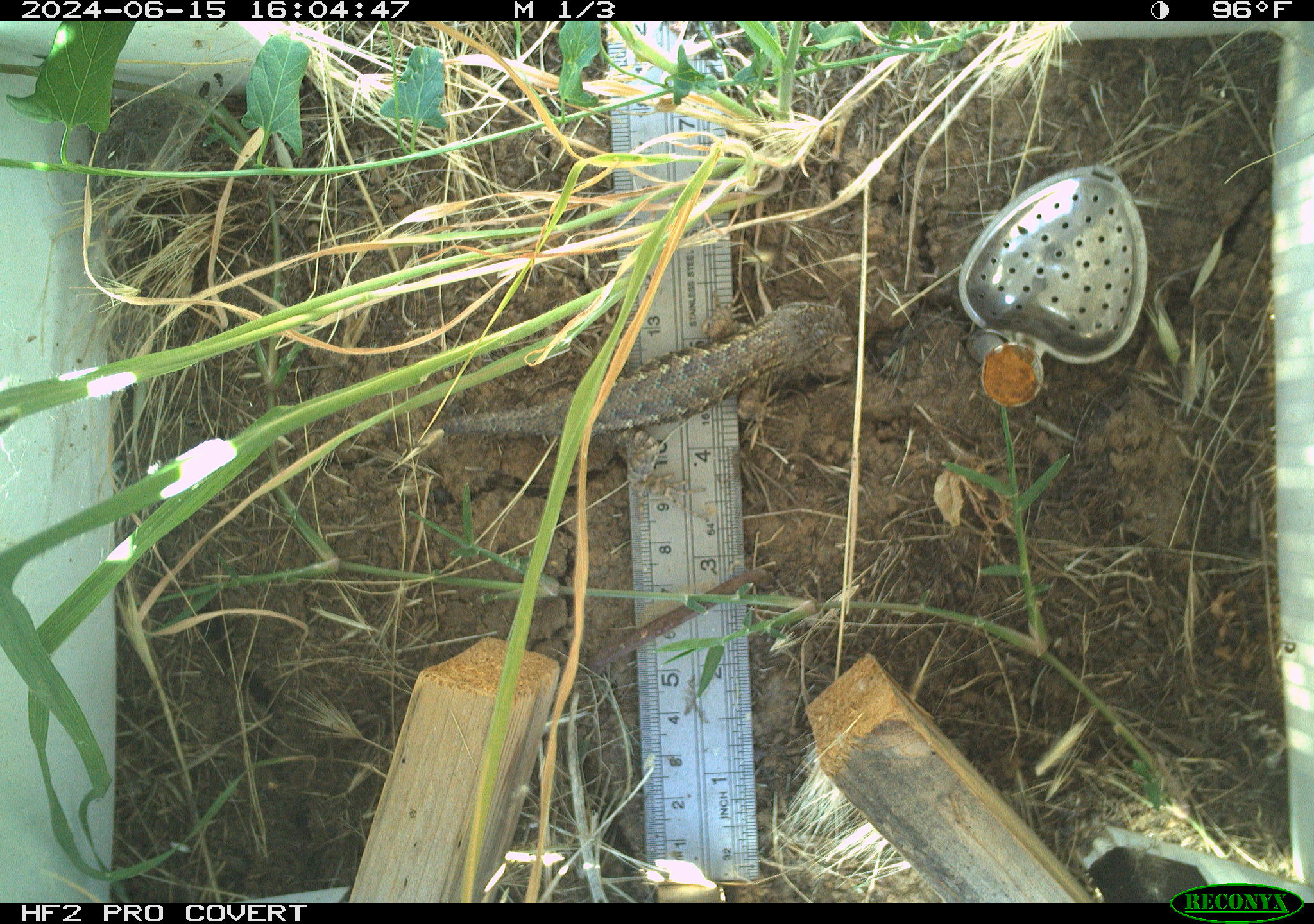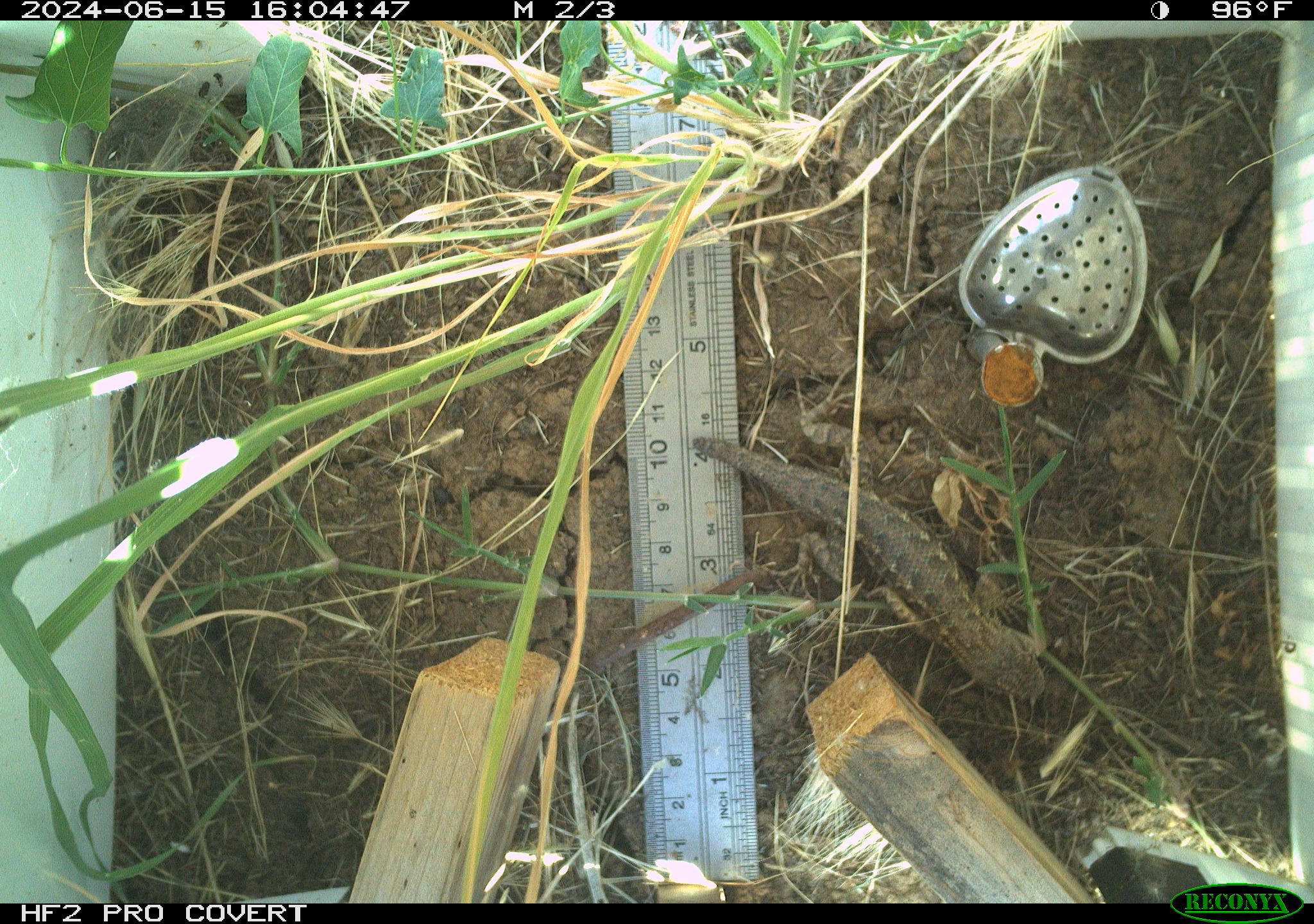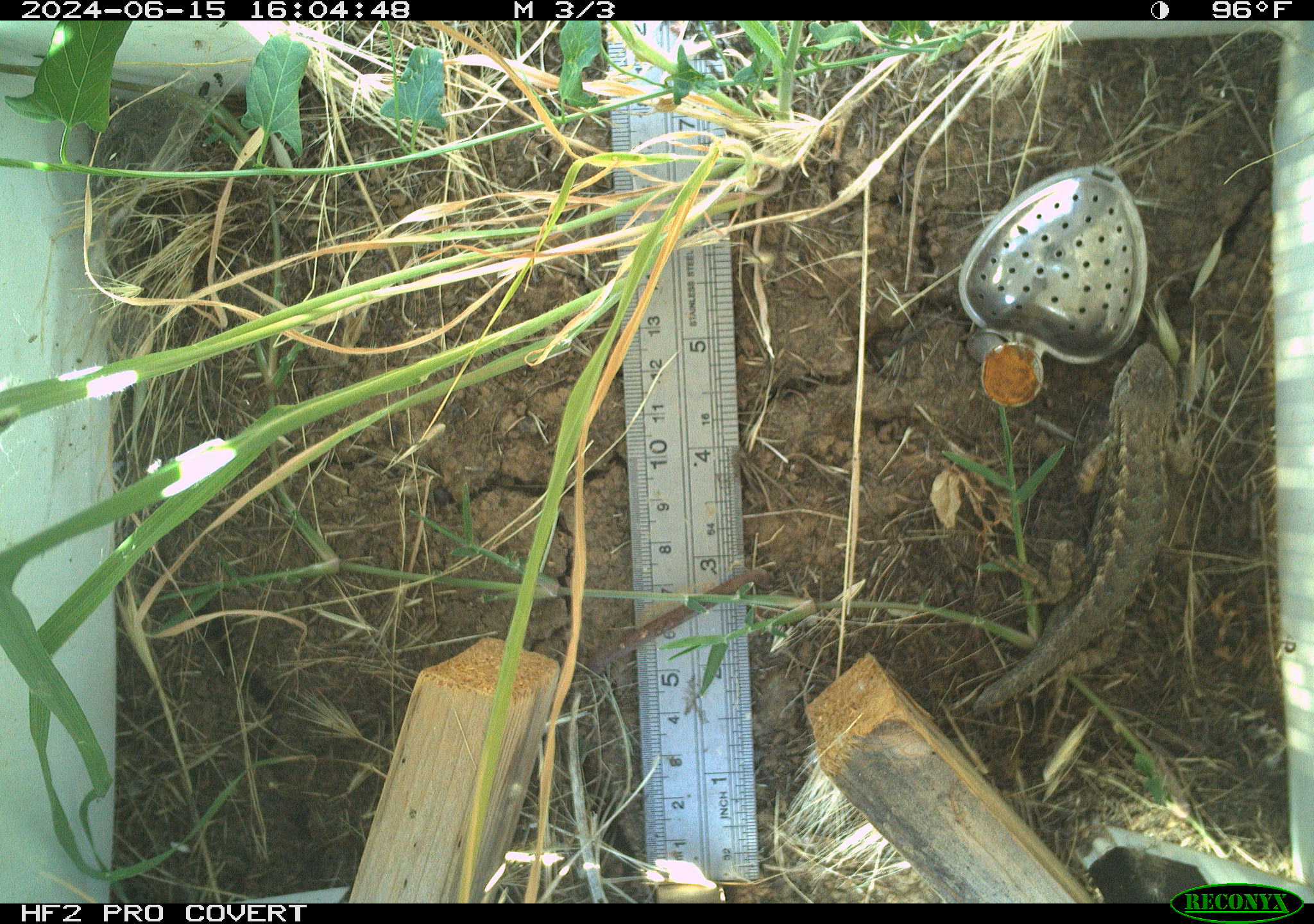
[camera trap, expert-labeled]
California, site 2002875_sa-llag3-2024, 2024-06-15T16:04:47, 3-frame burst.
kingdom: Animalia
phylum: Chordata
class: Reptilia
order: Squamata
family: Phrynosomatidae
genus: Sceloporus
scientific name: Sceloporus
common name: spiny lizards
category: sceloporus species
Sceloporus species (spiny lizards) (Sceloporus).